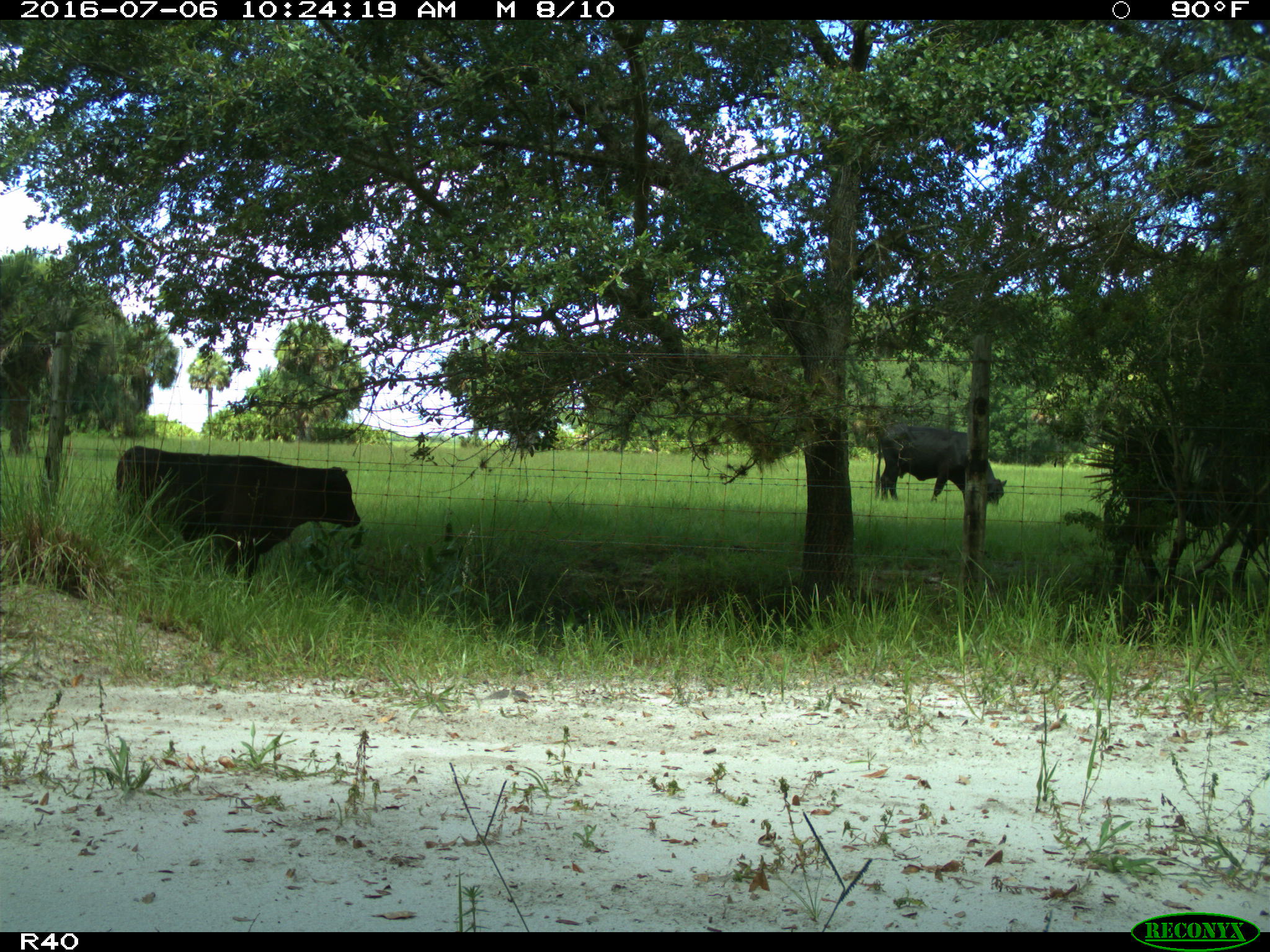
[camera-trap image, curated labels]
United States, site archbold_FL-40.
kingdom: Animalia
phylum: Chordata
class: Mammalia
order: Artiodactyla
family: Bovidae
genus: Bos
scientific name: Bos taurus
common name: domestic cow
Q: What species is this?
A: Bos taurus (domestic cow).